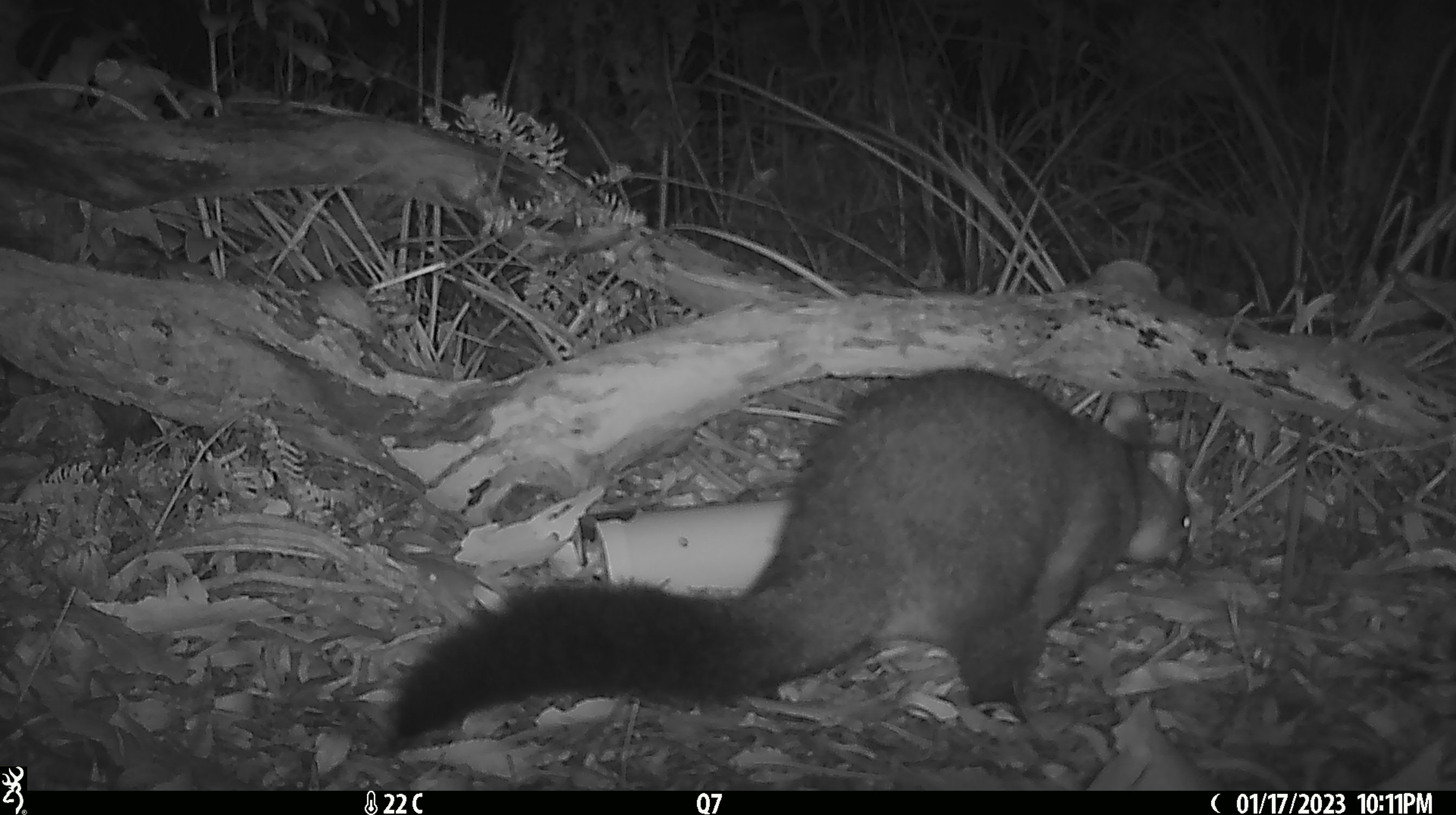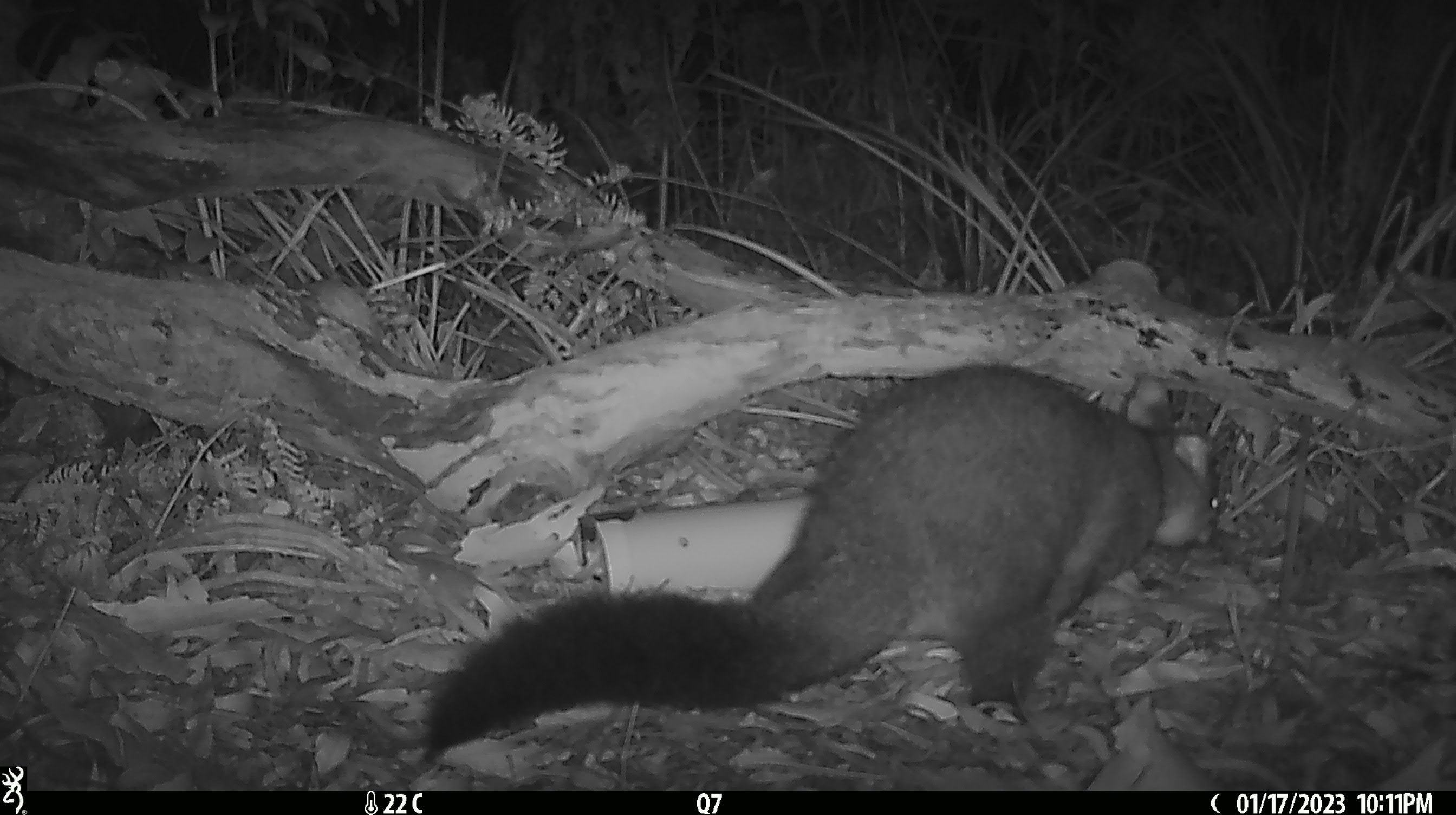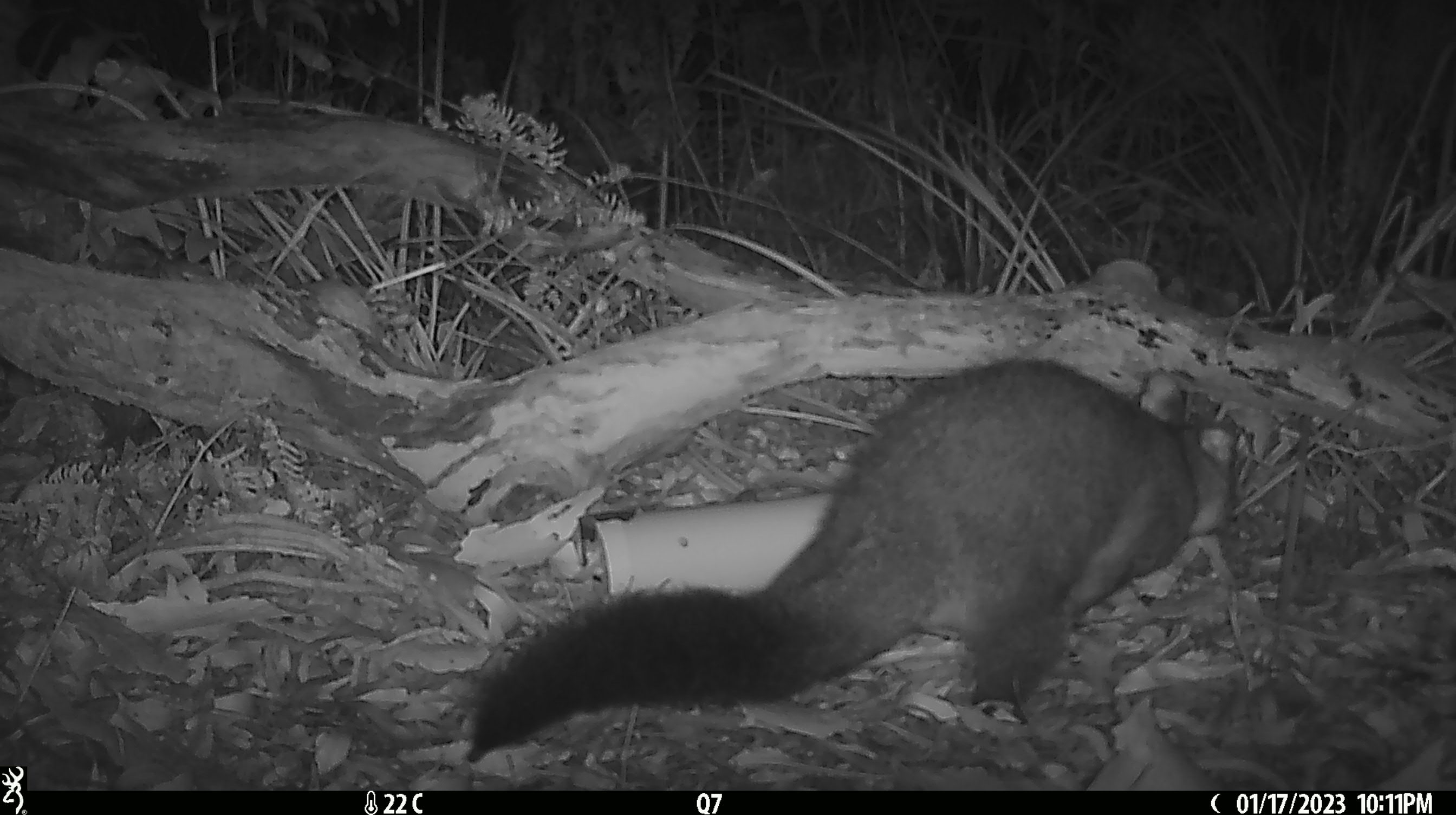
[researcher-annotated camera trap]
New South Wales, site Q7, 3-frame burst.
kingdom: Animalia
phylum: Chordata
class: Mammalia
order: Diprotodontia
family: Phalangeridae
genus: Trichosurus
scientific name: Trichosurus vulpecula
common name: common brushtail possum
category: possum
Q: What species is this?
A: Possum (common brushtail possum) (Trichosurus vulpecula).